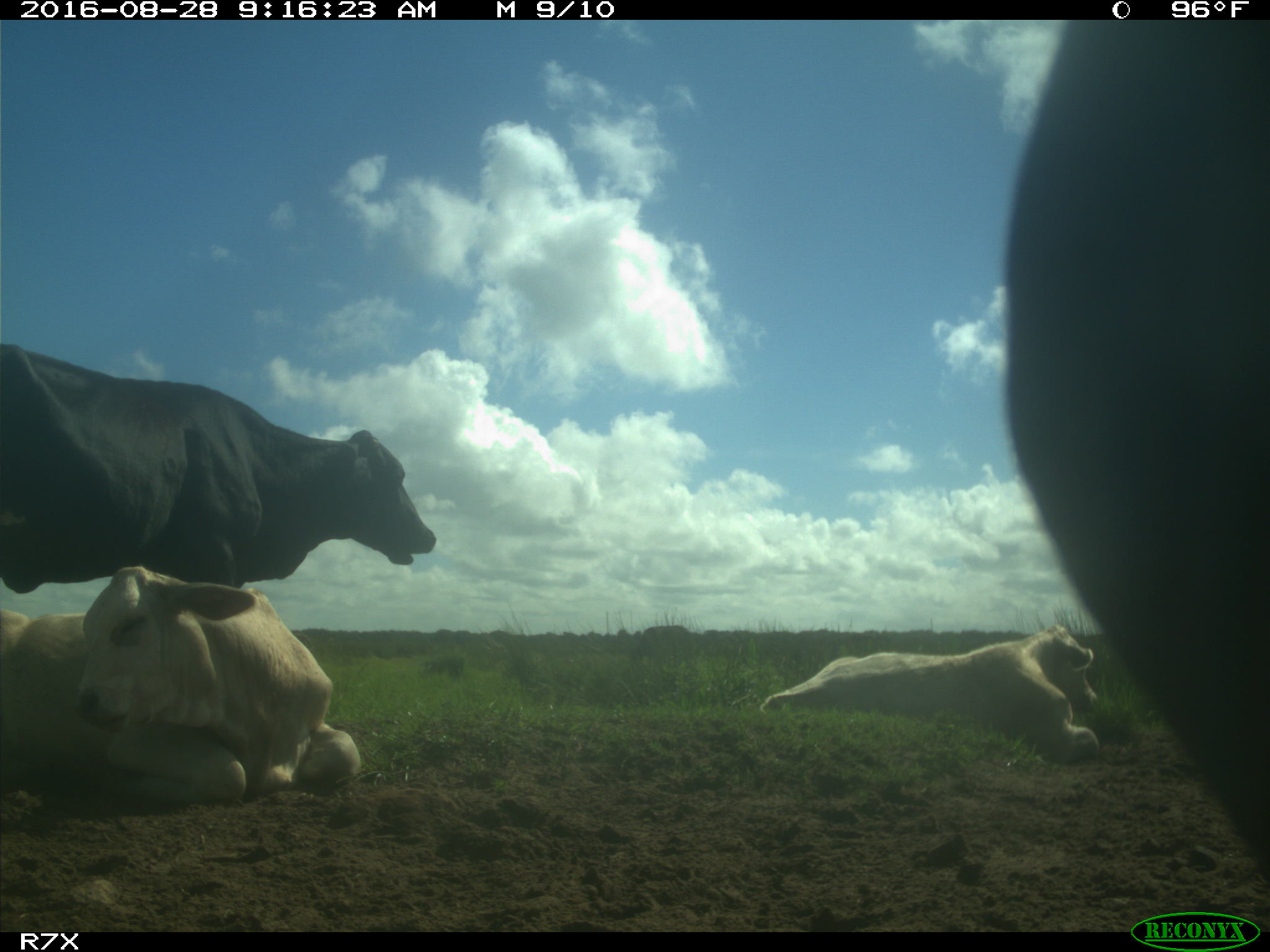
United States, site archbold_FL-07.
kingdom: Animalia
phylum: Chordata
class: Mammalia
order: Artiodactyla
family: Bovidae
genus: Bos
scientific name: Bos taurus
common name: domestic cow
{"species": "Bos taurus (domestic cow)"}